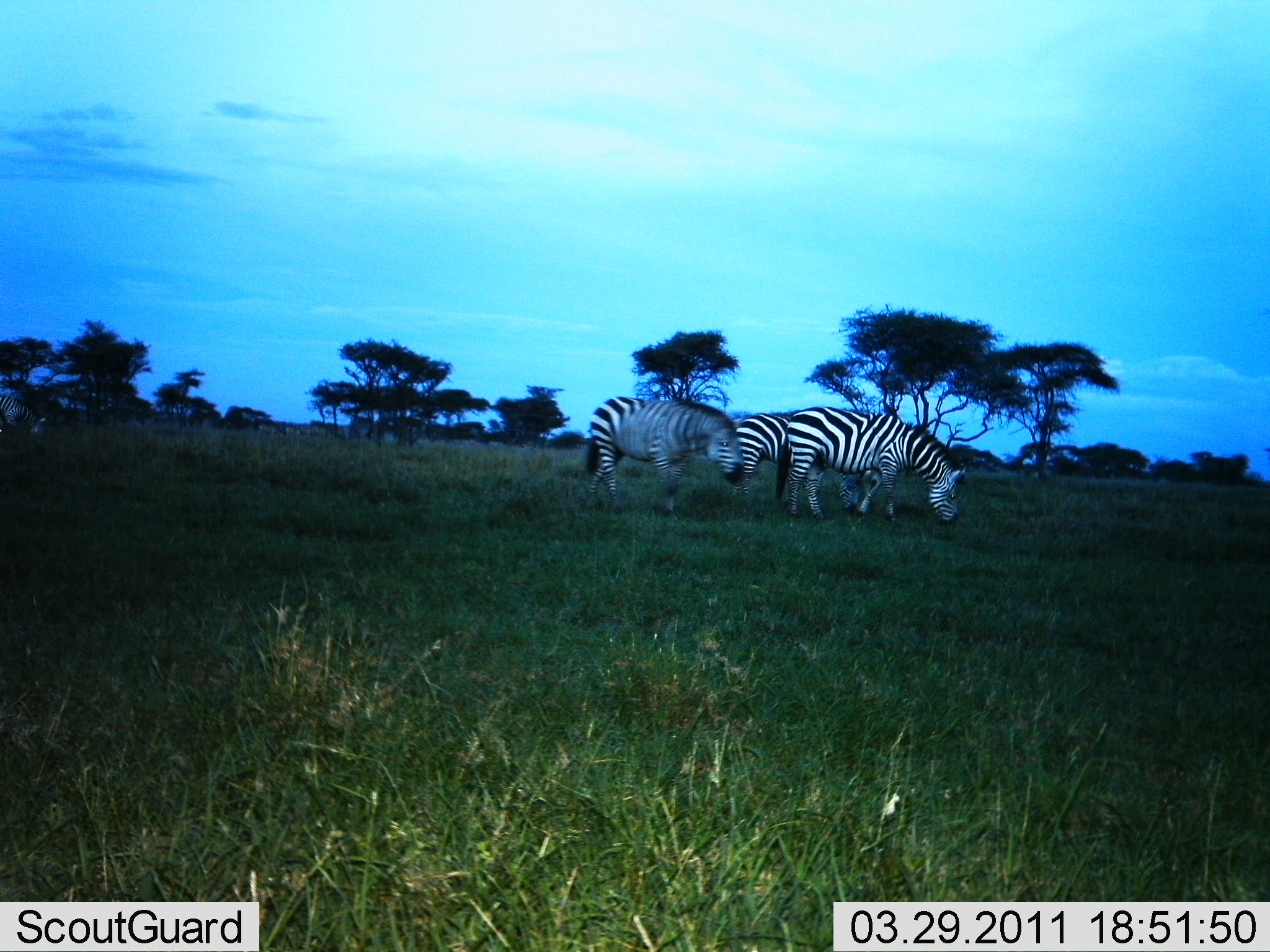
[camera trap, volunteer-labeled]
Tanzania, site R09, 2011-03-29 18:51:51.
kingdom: Animalia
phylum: Chordata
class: Mammalia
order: Perissodactyla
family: Equidae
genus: Equus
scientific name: Equus quagga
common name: plains zebra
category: zebra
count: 3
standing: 30%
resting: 0%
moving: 20%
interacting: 0%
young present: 0%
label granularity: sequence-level